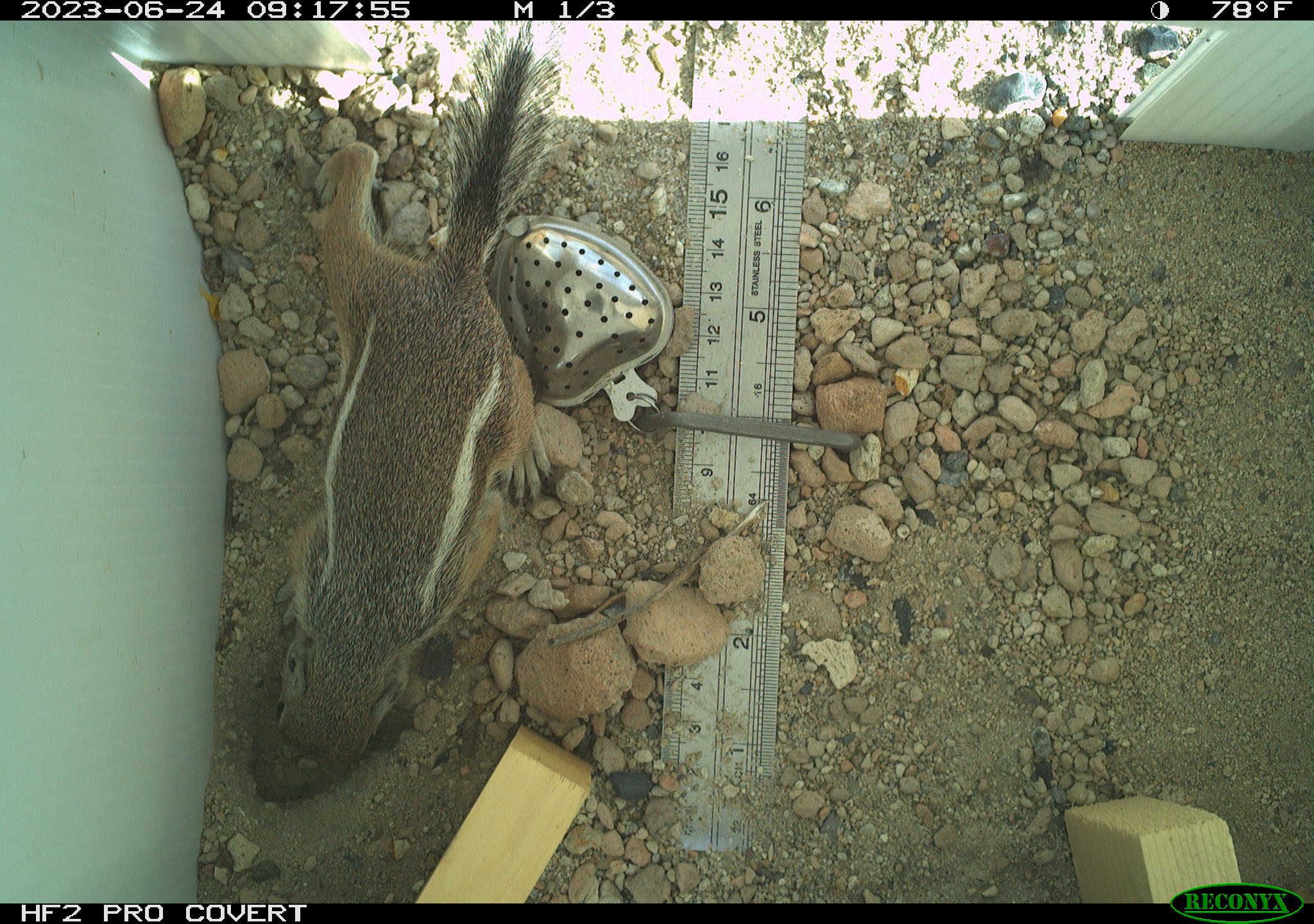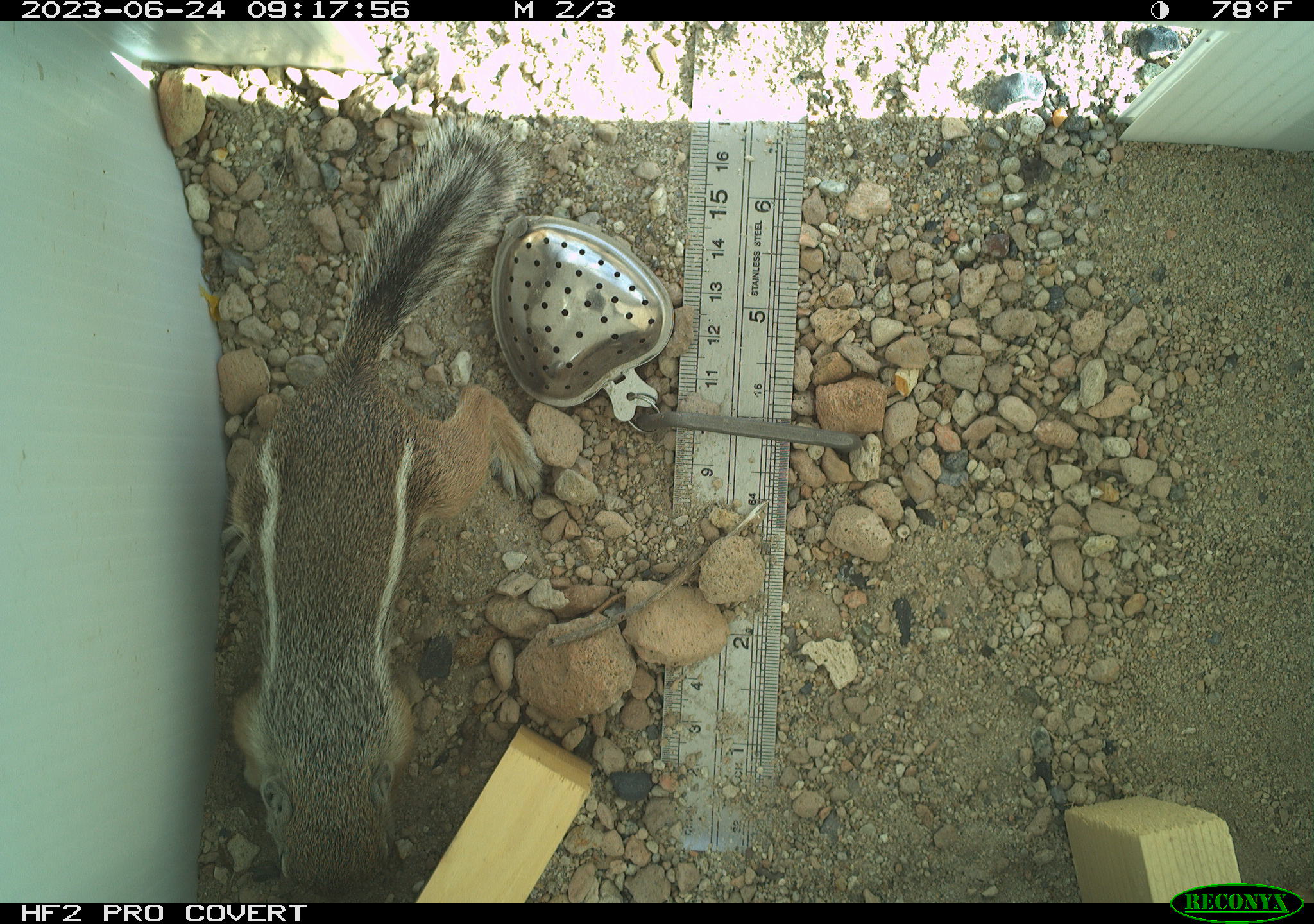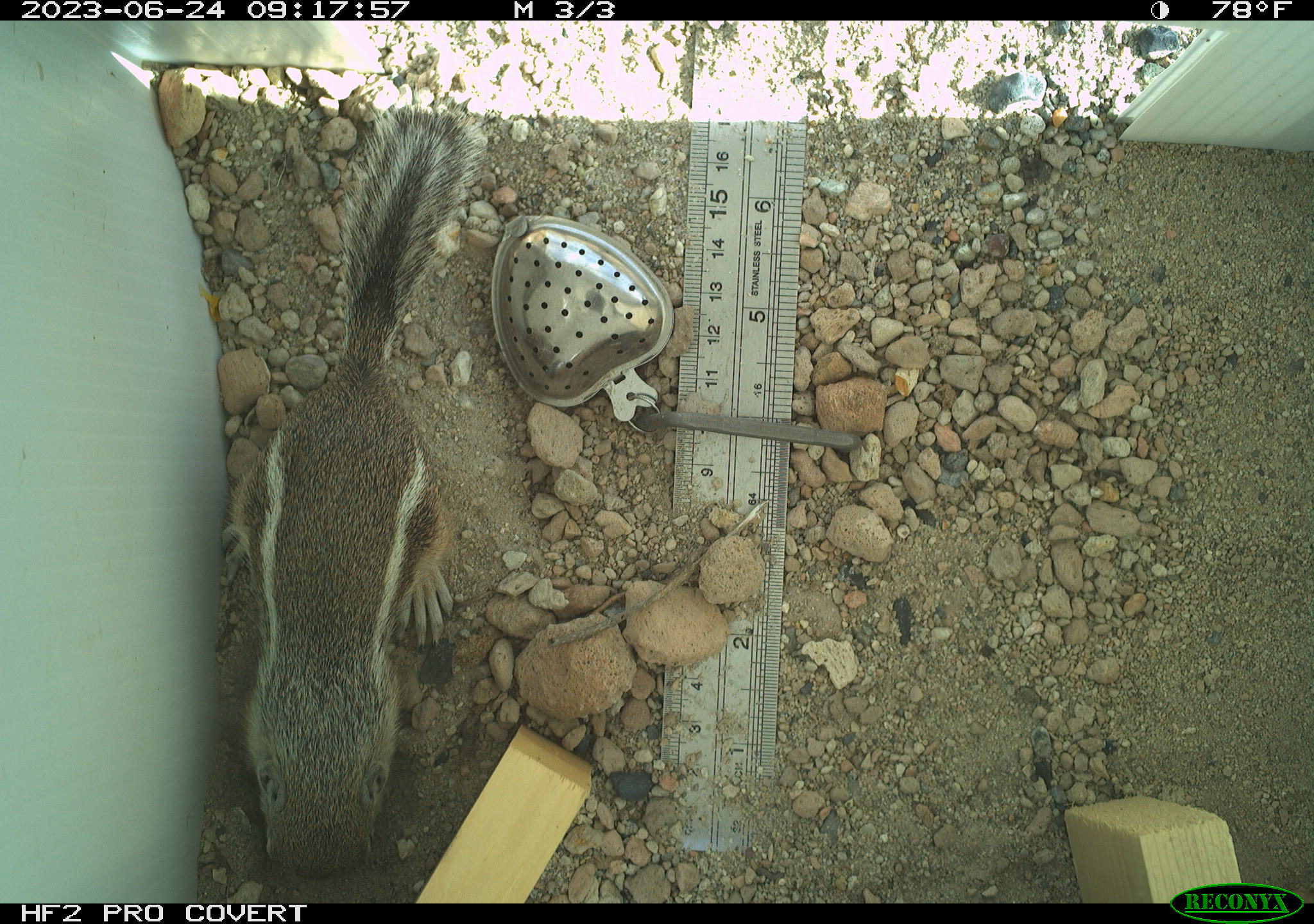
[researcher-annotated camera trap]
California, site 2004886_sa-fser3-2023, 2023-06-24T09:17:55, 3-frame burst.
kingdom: Animalia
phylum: Chordata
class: Mammalia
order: Rodentia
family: Sciuridae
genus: Ammospermophilus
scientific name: Ammospermophilus leucurus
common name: white-tailed antelope squirrel